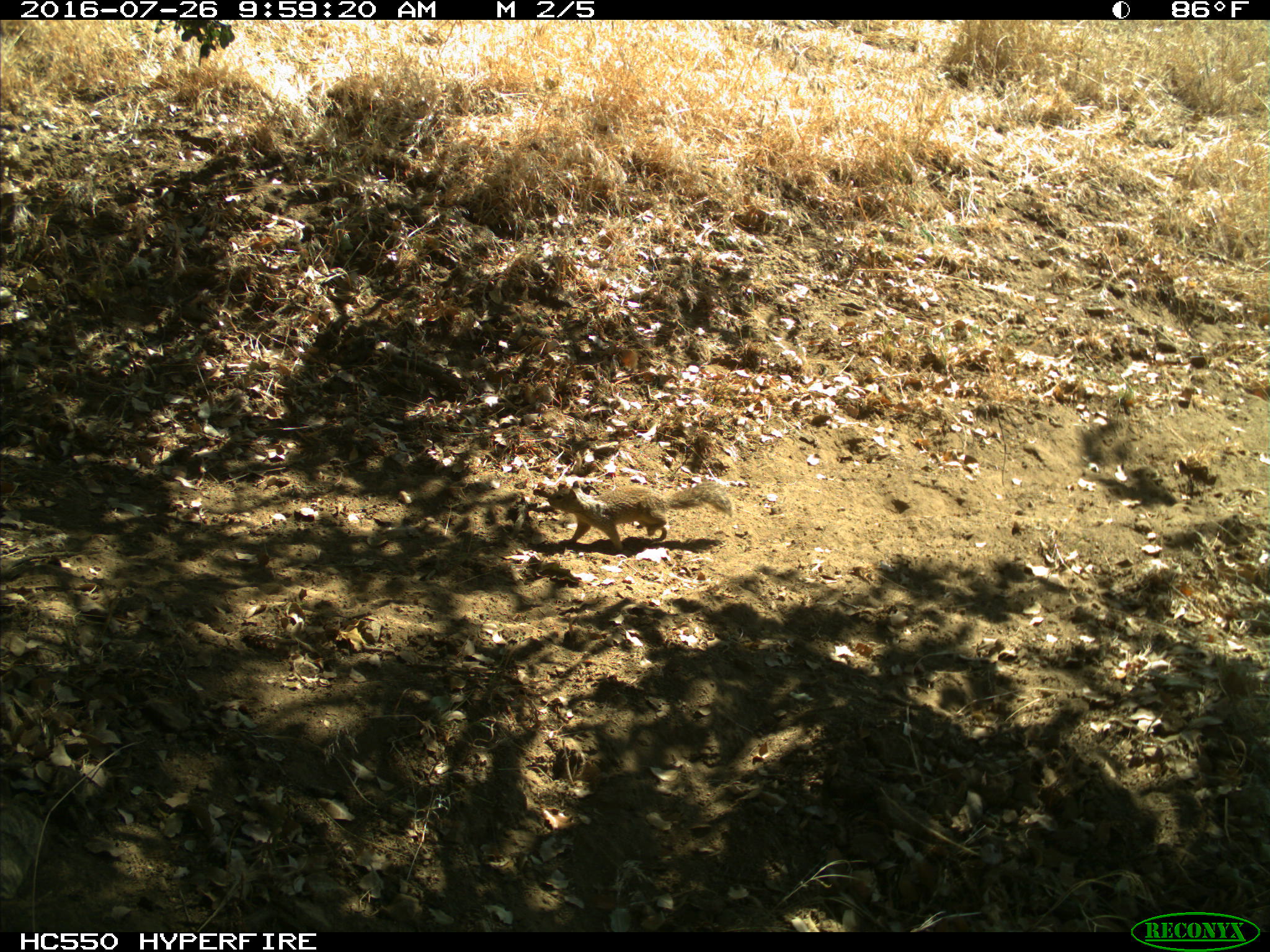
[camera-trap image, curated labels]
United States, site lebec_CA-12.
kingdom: Animalia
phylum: Chordata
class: Mammalia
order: Rodentia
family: Sciuridae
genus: Otospermophilus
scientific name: Otospermophilus beecheyi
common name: california ground squirrel